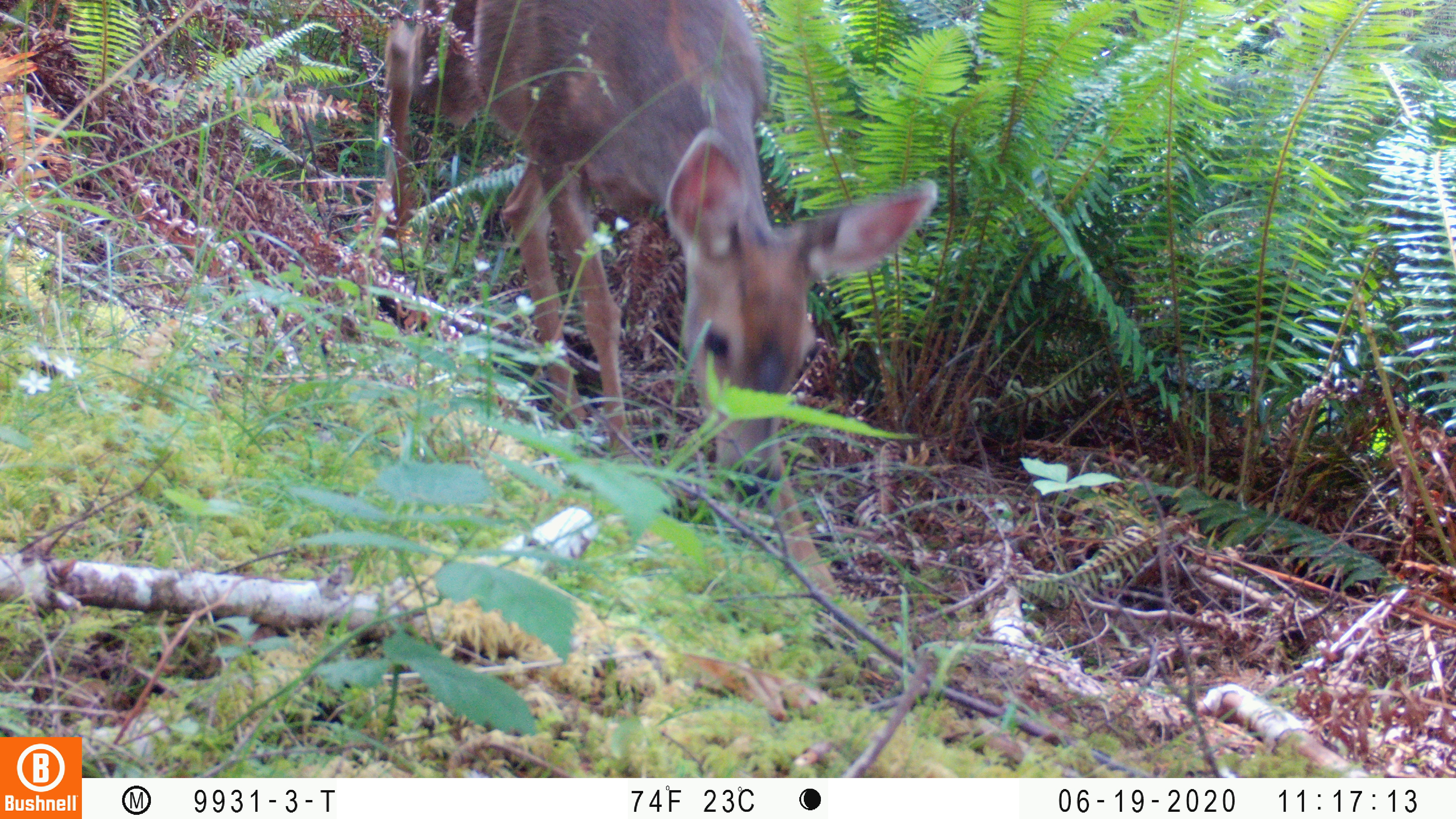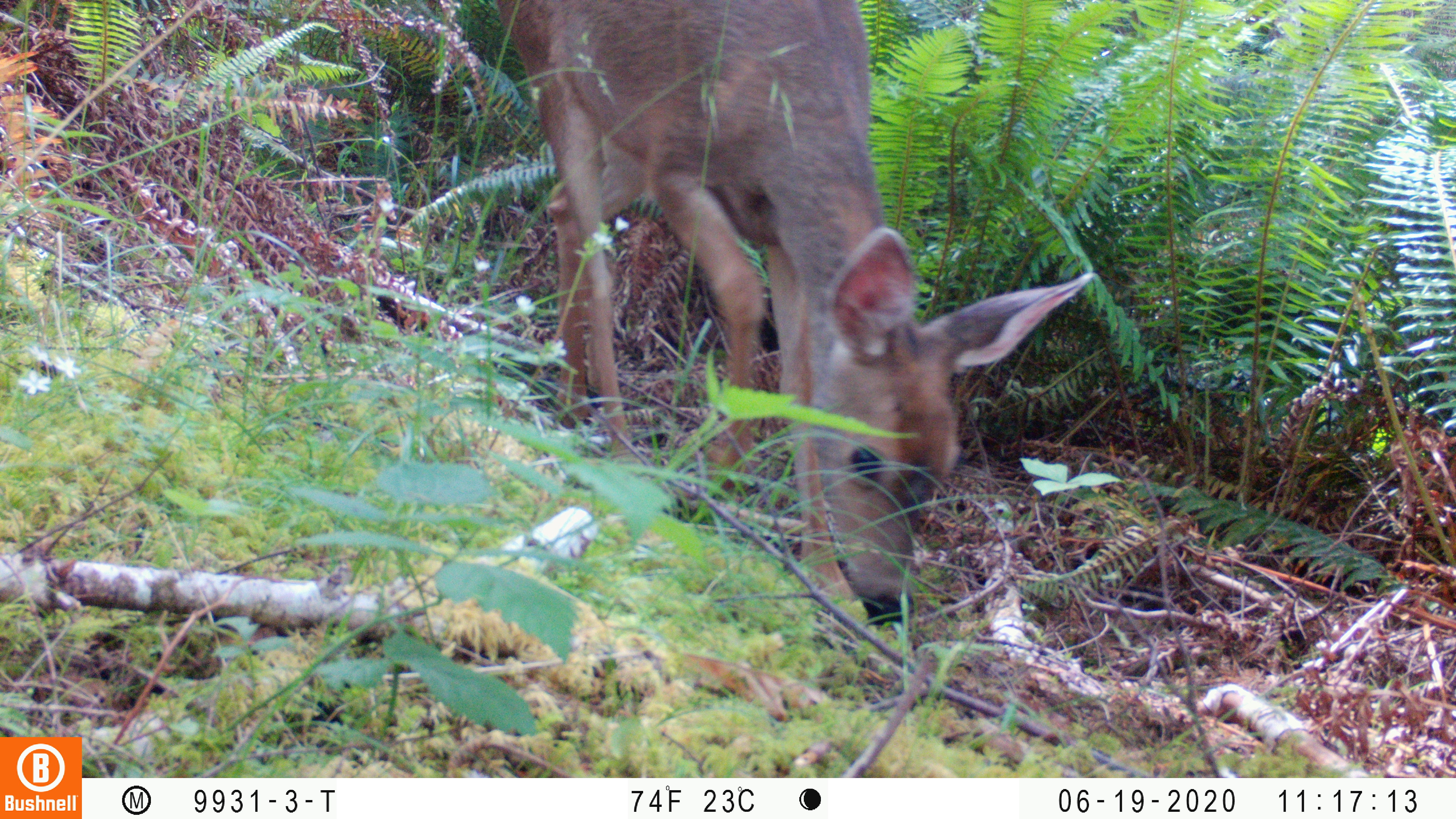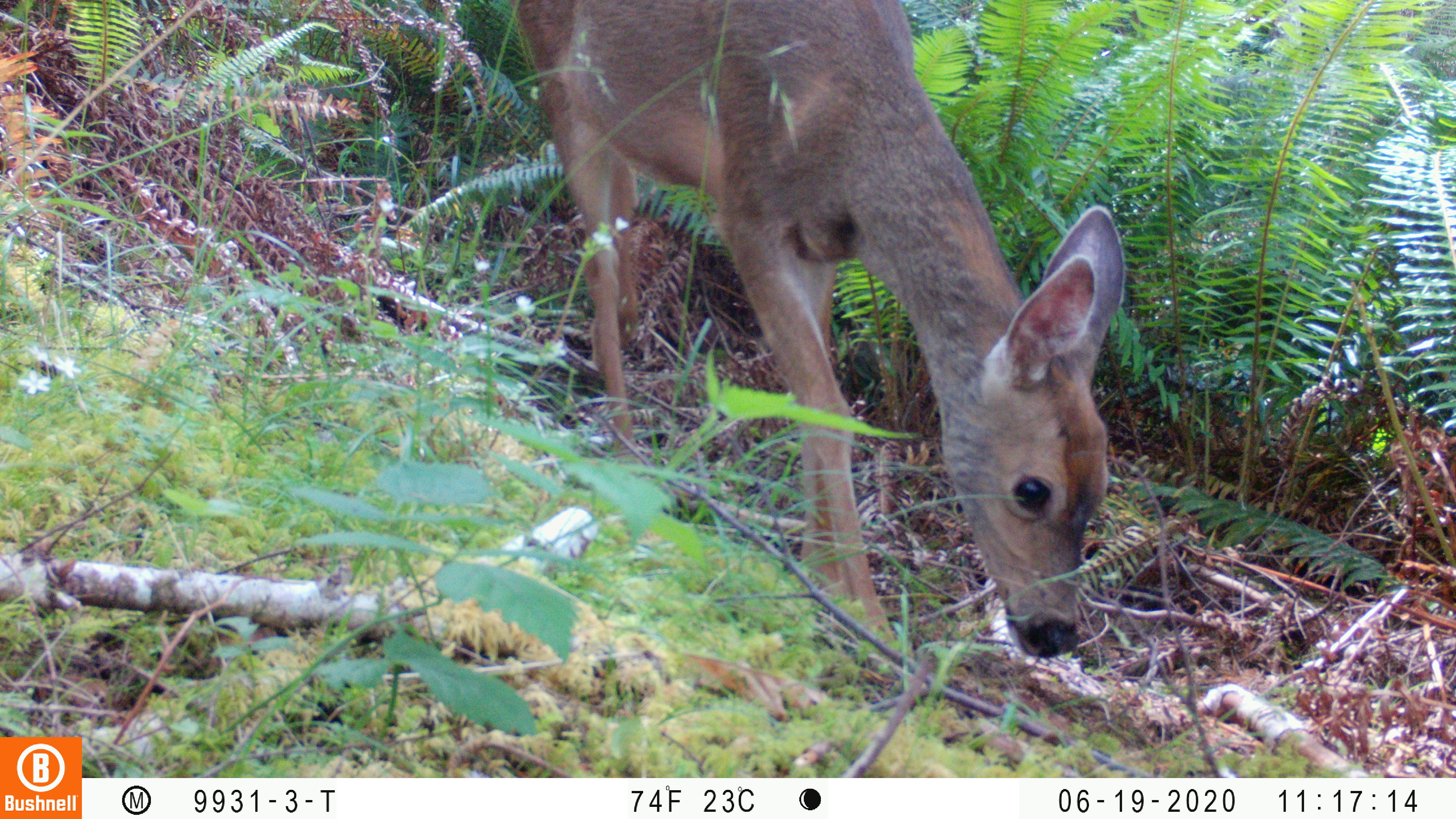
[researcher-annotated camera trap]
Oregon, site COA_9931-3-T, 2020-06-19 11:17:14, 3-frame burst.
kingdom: Animalia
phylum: Chordata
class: Mammalia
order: Artiodactyla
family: Cervidae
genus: Odocoileus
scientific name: Odocoileus hemionus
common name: black-tailed deer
Black-tailed deer (Odocoileus hemionus).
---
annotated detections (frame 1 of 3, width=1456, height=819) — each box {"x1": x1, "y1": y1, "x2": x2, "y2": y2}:
black-tailed deer: {"x1": 368, "y1": 1, "x2": 958, "y2": 509}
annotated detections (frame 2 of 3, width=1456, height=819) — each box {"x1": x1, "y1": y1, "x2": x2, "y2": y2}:
black-tailed deer: {"x1": 488, "y1": 2, "x2": 1091, "y2": 632}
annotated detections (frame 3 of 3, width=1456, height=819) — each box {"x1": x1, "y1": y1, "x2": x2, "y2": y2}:
black-tailed deer: {"x1": 508, "y1": 0, "x2": 1164, "y2": 664}